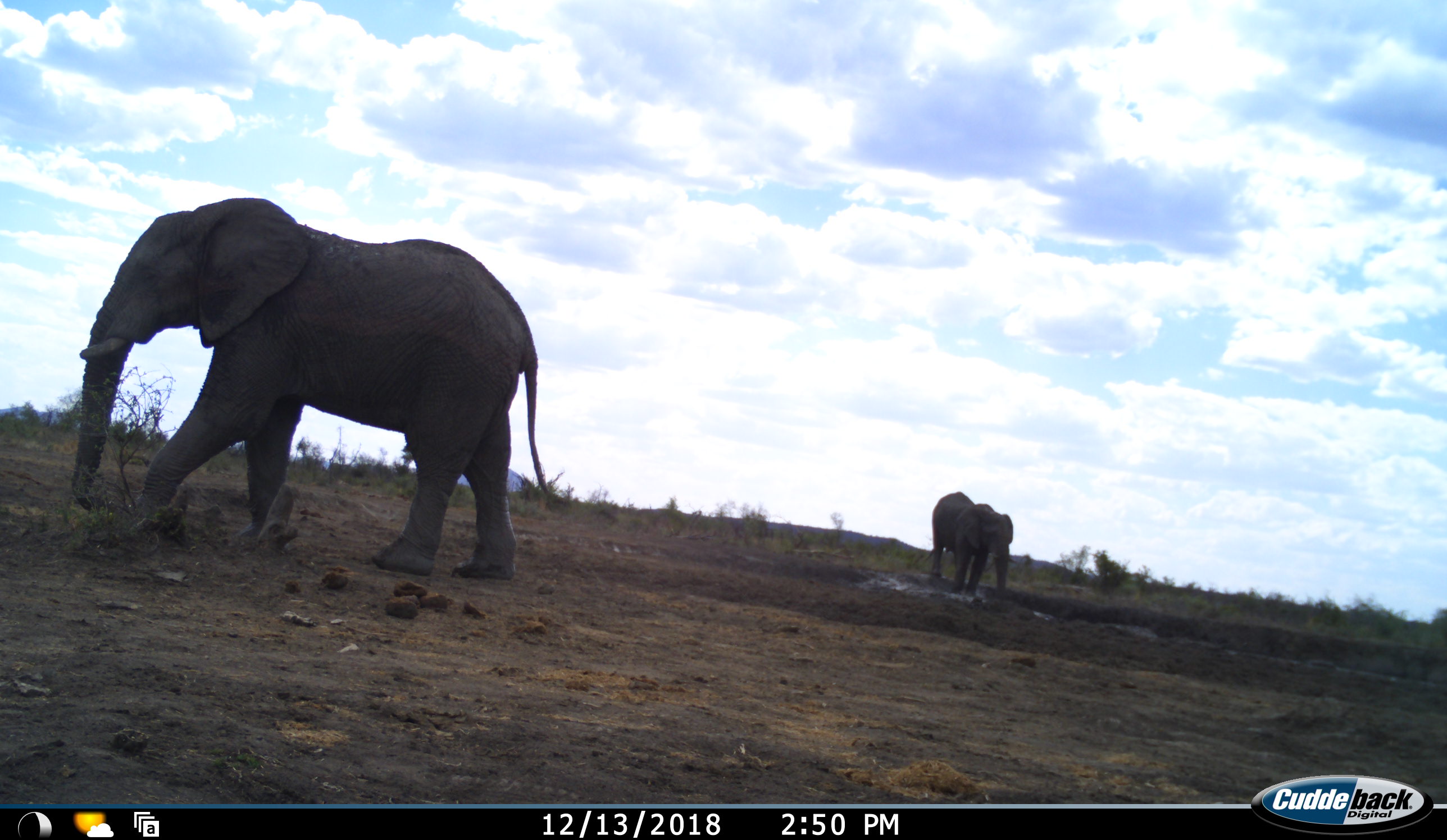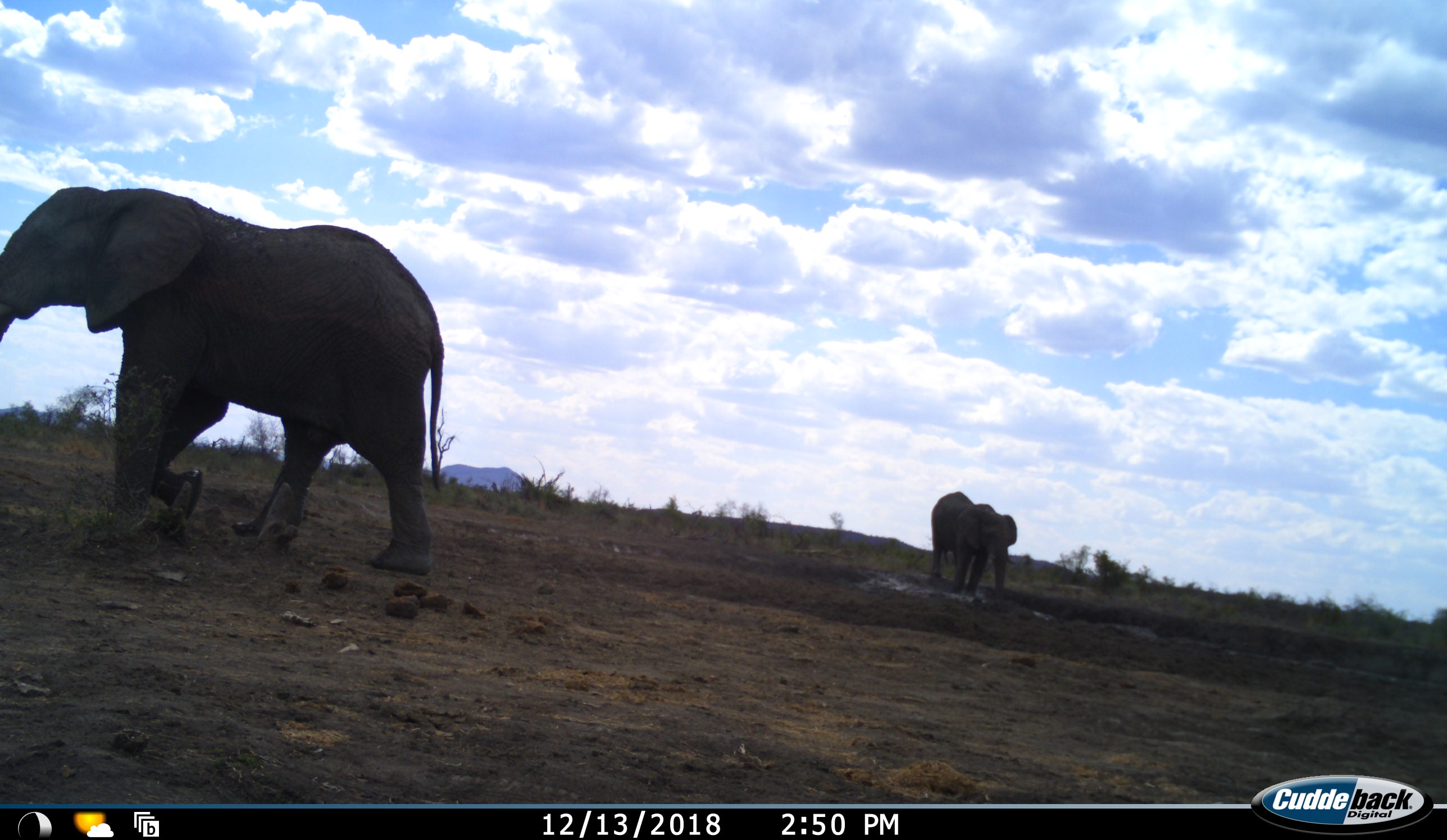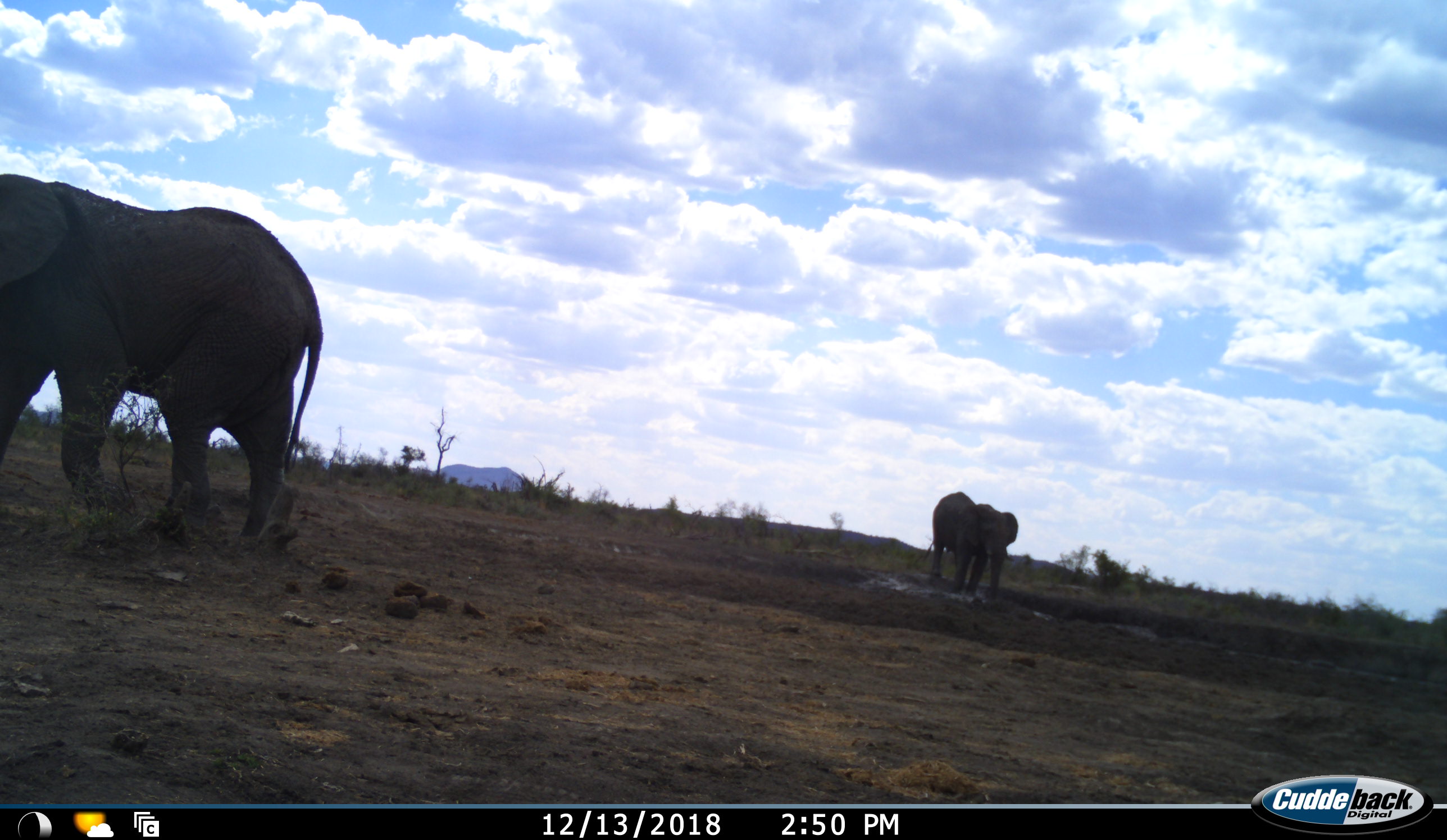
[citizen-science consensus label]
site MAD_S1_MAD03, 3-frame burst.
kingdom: Animalia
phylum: Chordata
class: Mammalia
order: Proboscidea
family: Elephantidae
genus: Loxodonta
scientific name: Loxodonta africana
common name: african bush elephant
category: elephant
Elephant (african bush elephant) (Loxodonta africana), count 2. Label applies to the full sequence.